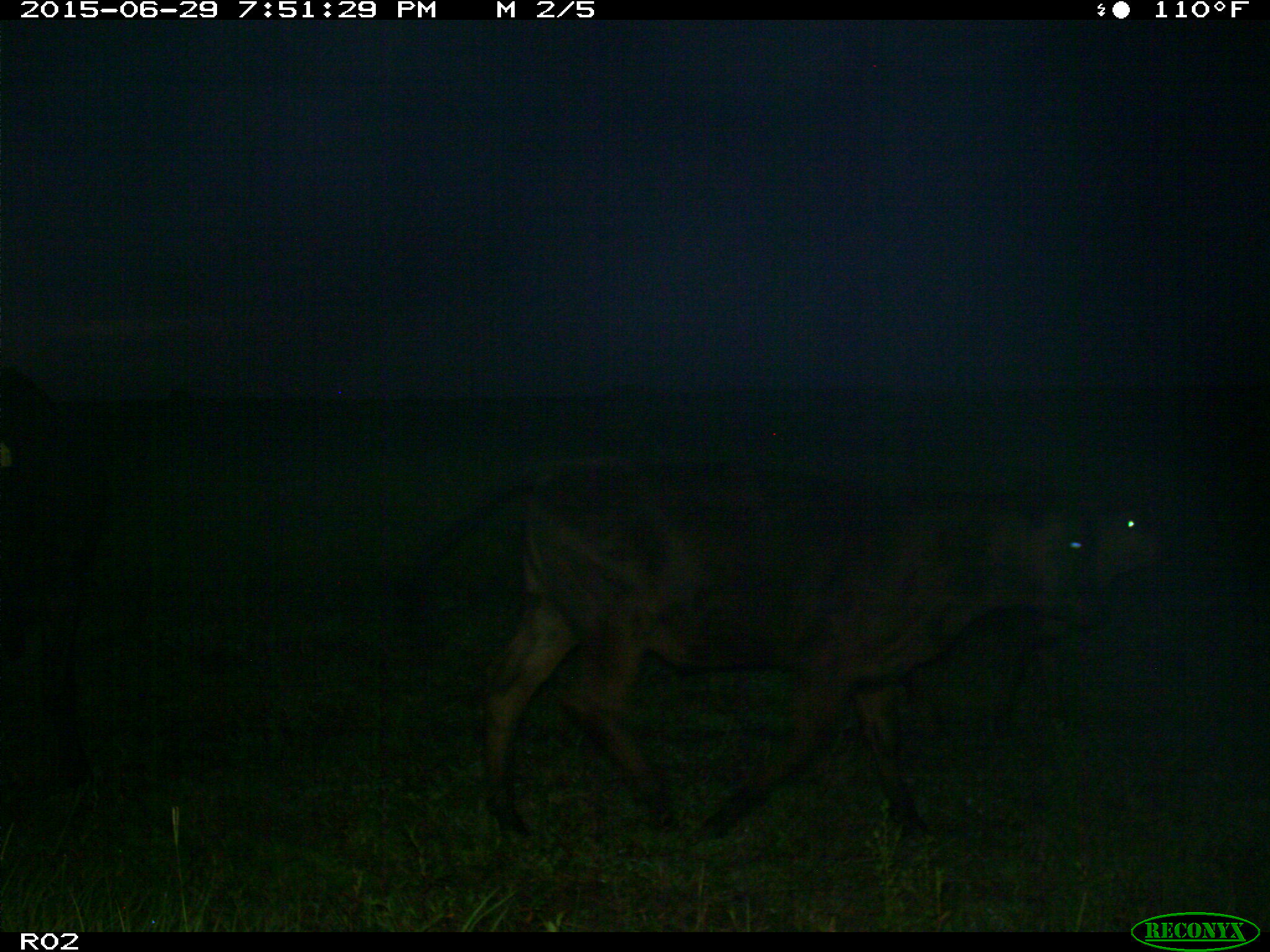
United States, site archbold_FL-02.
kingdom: Animalia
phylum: Chordata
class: Mammalia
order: Artiodactyla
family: Bovidae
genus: Bos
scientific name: Bos taurus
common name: domestic cow